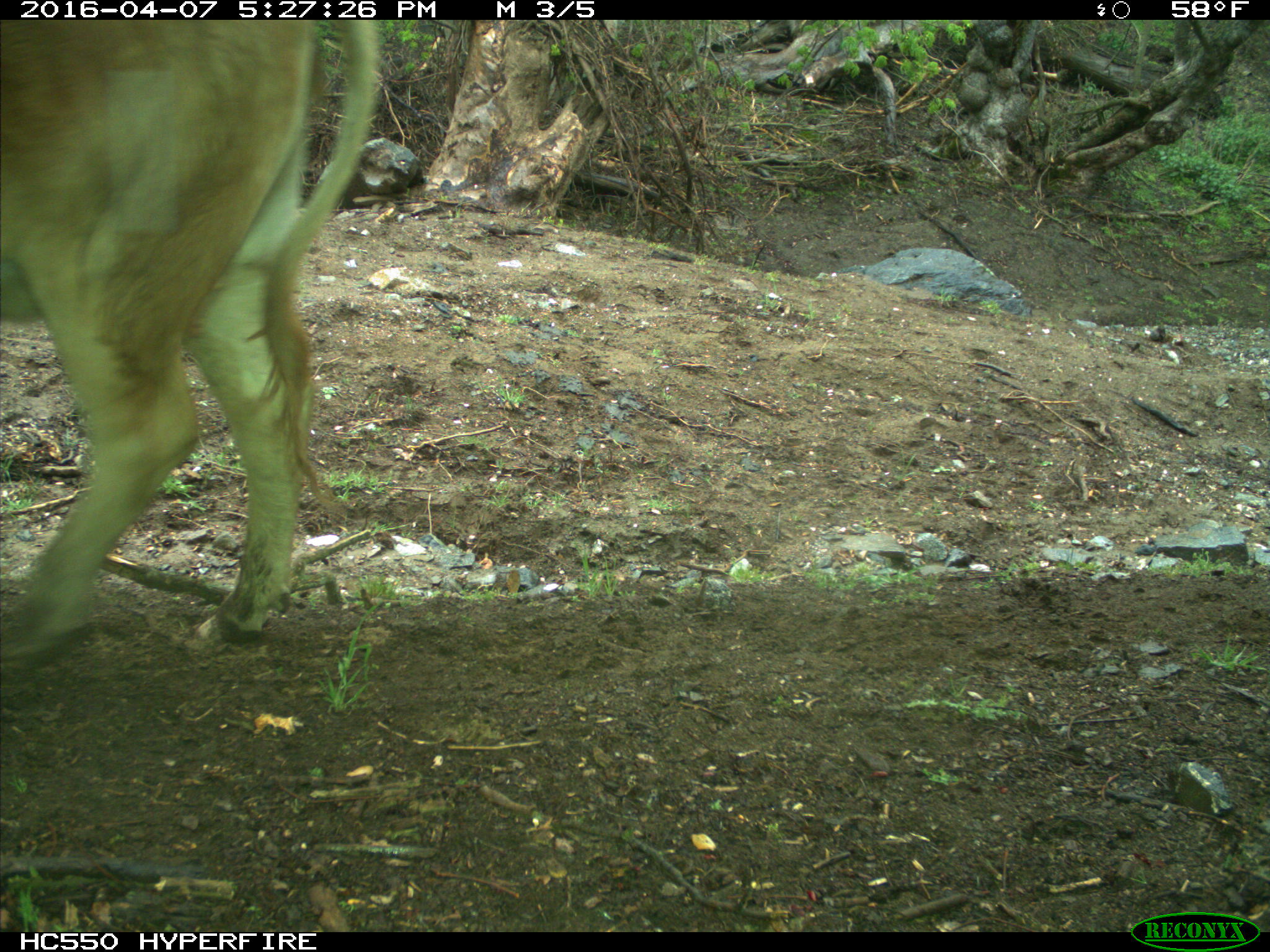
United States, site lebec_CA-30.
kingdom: Animalia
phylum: Chordata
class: Mammalia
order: Artiodactyla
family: Bovidae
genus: Bos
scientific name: Bos taurus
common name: domestic cow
Bos taurus (domestic cow).